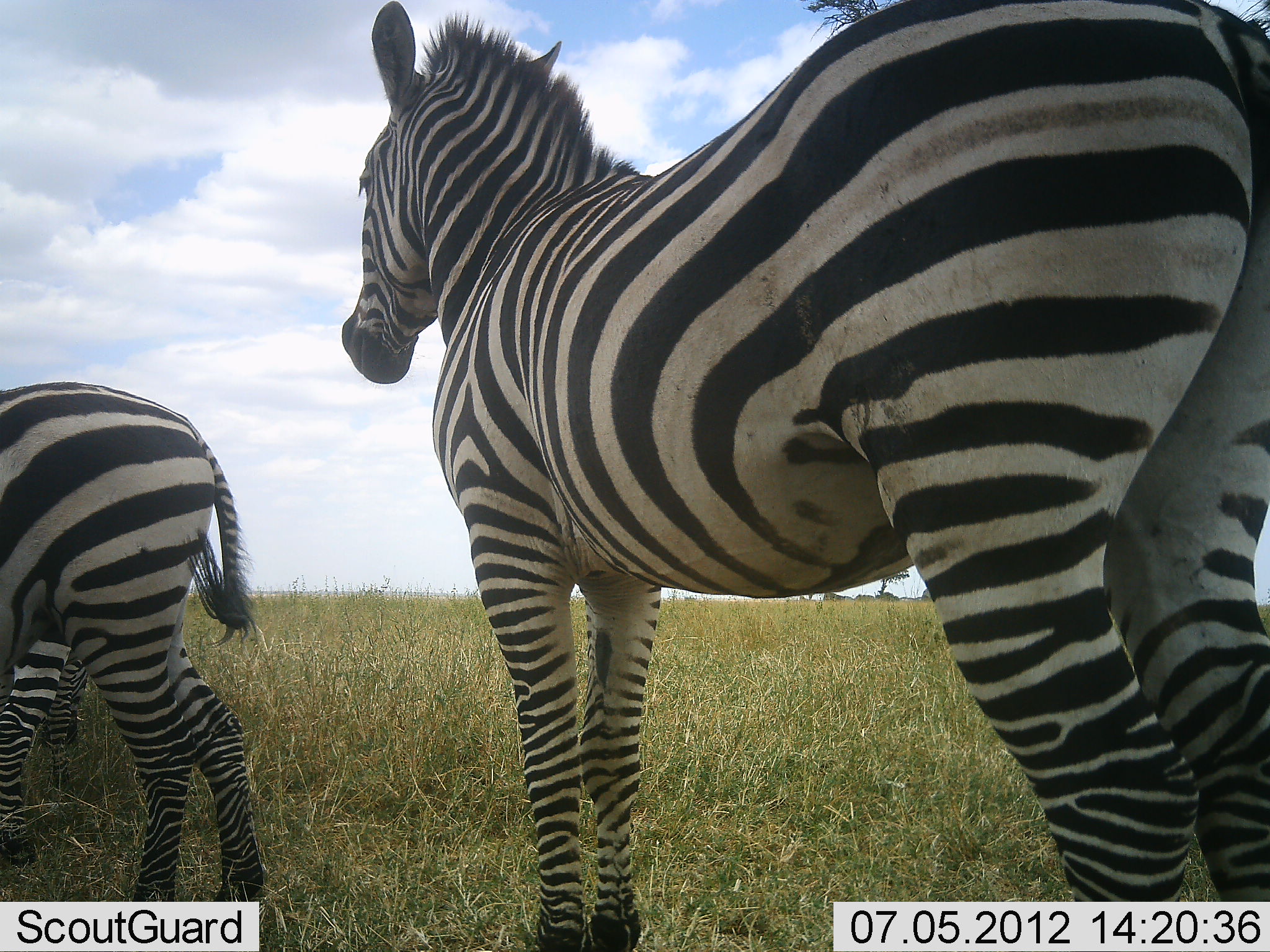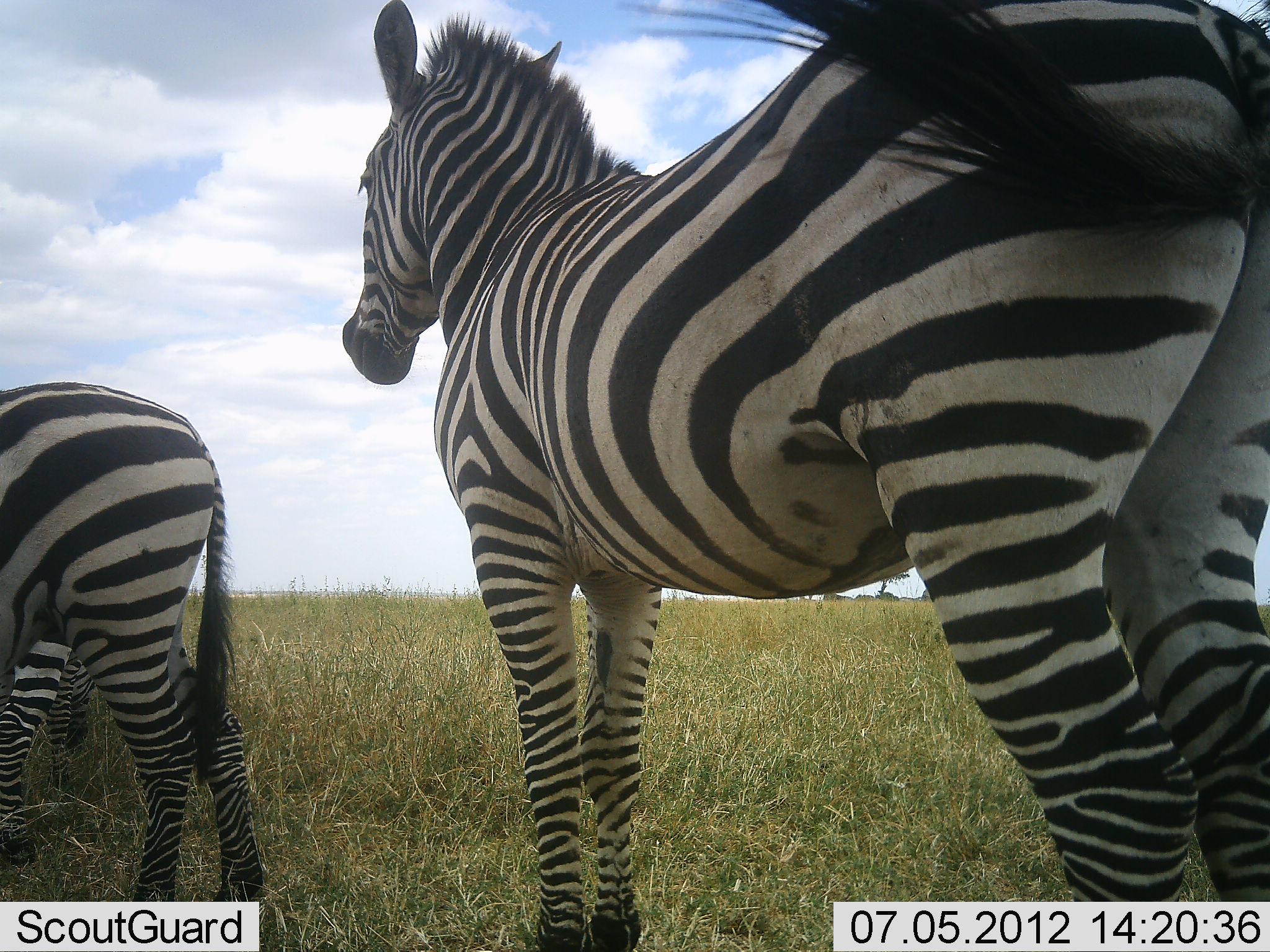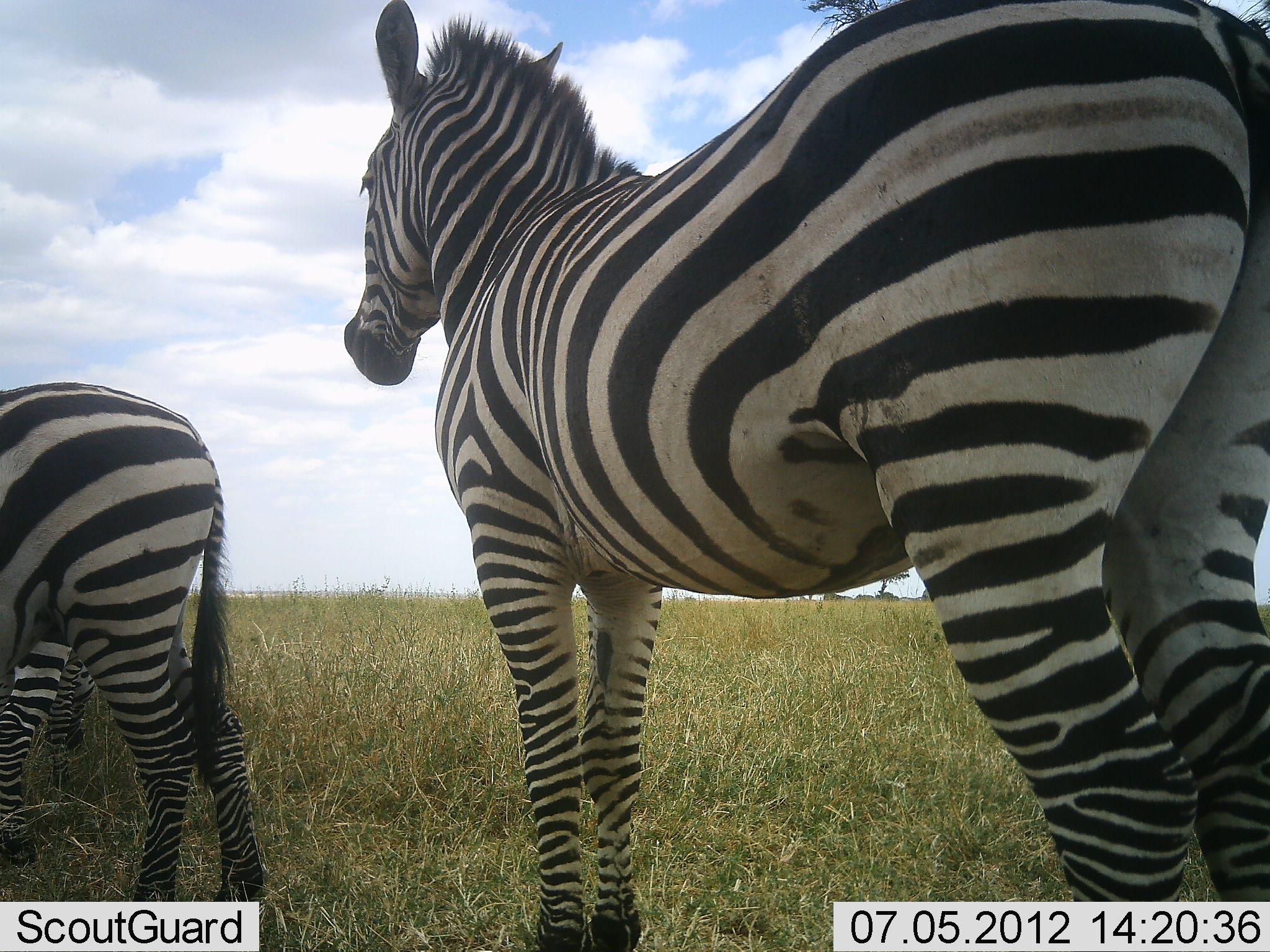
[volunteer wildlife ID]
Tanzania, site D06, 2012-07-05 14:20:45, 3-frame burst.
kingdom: Animalia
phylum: Chordata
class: Mammalia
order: Perissodactyla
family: Equidae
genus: Equus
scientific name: Equus quagga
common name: plains zebra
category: zebra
Zebra (plains zebra) (Equus quagga), count 3. Behavior (volunteer vote fractions): standing 100%, resting 0%, moving 0%, interacting 0%. Young present (vote fraction): 0%. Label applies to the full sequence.